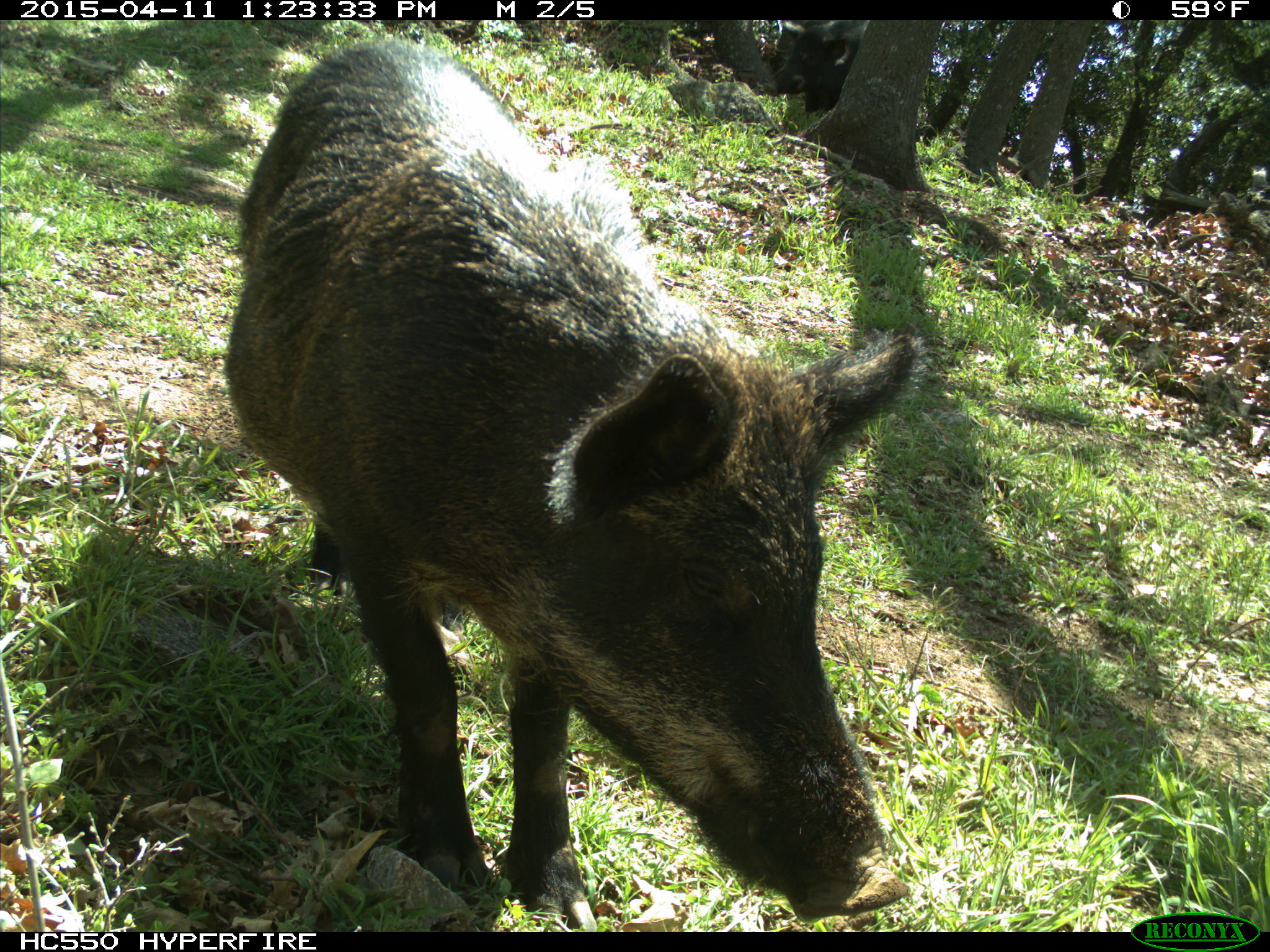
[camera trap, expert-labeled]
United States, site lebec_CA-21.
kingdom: Animalia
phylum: Chordata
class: Mammalia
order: Artiodactyla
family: Suidae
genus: Sus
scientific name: Sus scrofa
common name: wild boar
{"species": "Sus scrofa (wild boar)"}